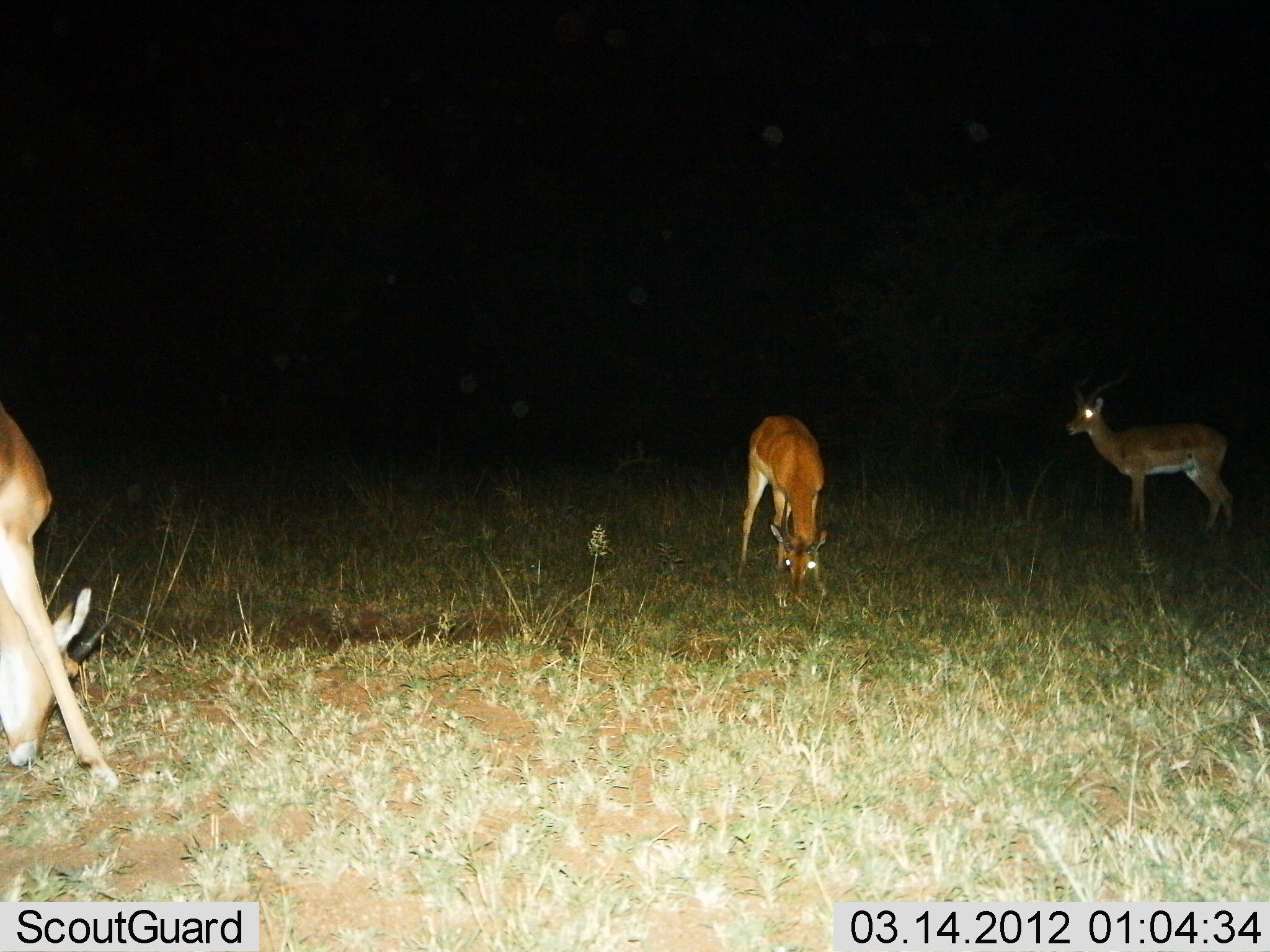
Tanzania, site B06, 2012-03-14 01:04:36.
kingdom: Animalia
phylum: Chordata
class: Mammalia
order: Artiodactyla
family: Bovidae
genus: Aepyceros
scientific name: Aepyceros melampus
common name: impala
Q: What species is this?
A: Impala (Aepyceros melampus).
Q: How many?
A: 3.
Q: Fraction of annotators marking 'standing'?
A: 86%.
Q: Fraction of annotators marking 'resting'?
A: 7%.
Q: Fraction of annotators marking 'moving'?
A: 0%.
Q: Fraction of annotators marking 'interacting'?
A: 0%.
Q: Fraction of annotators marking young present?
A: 0%.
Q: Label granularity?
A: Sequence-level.